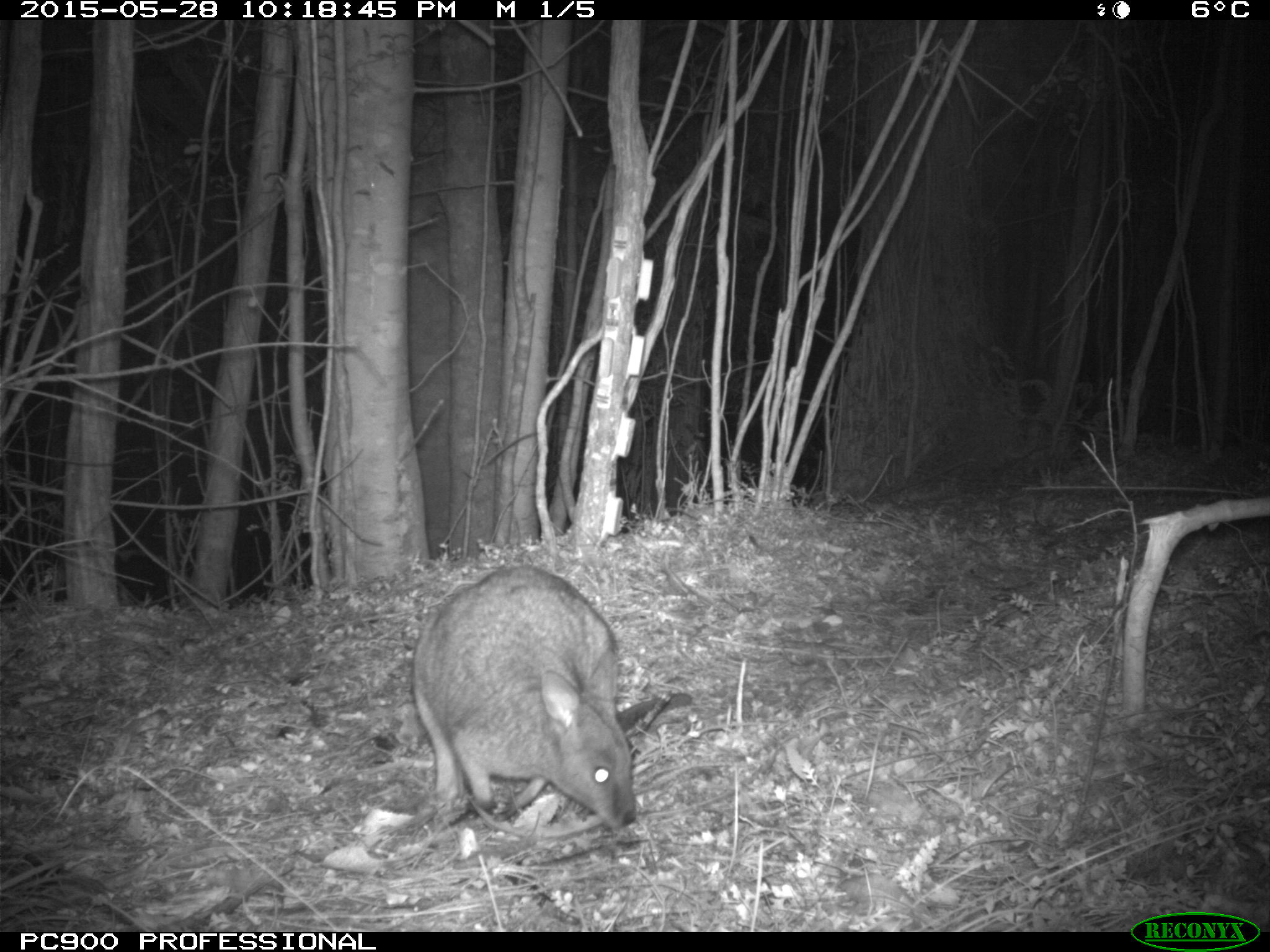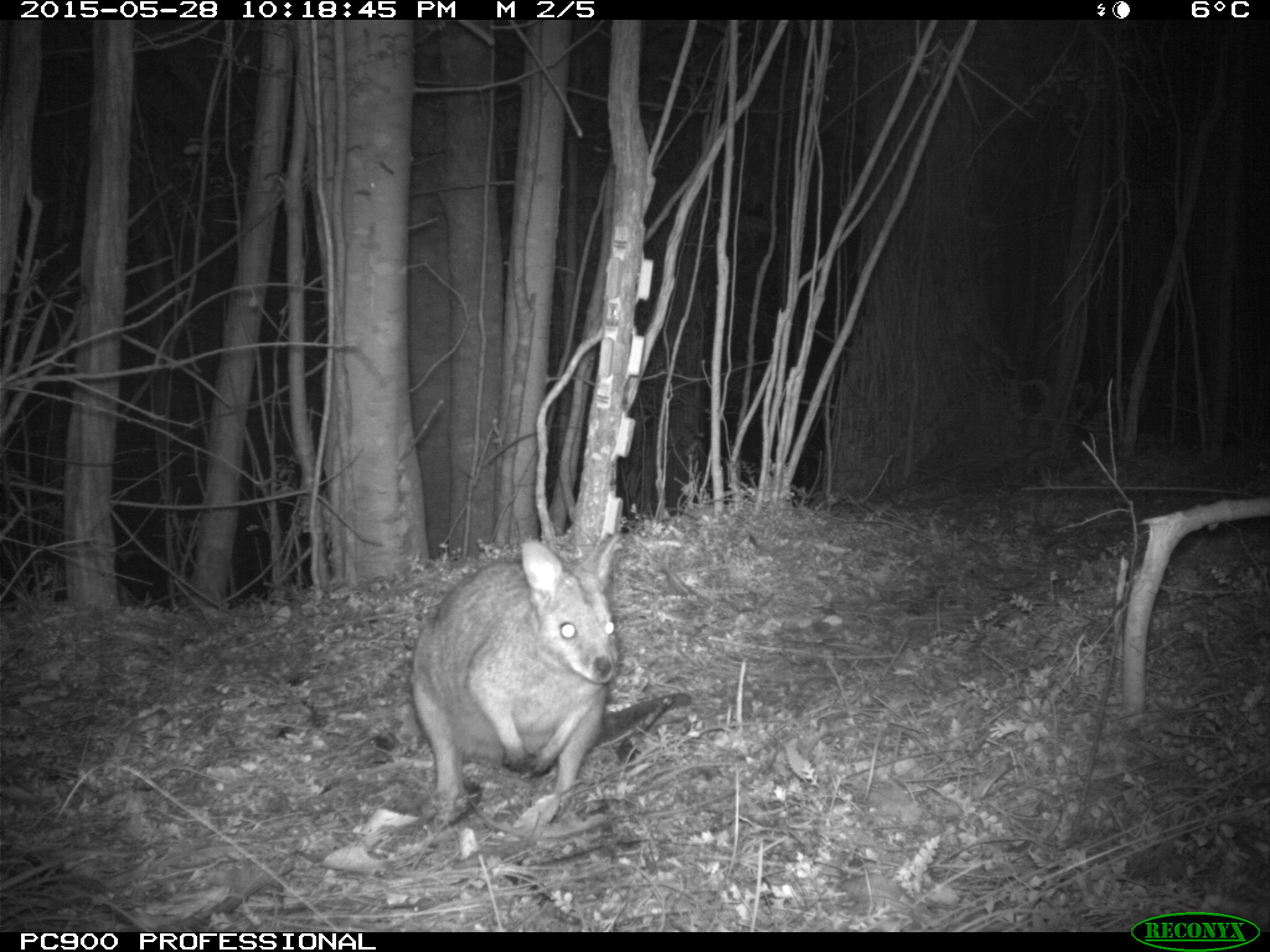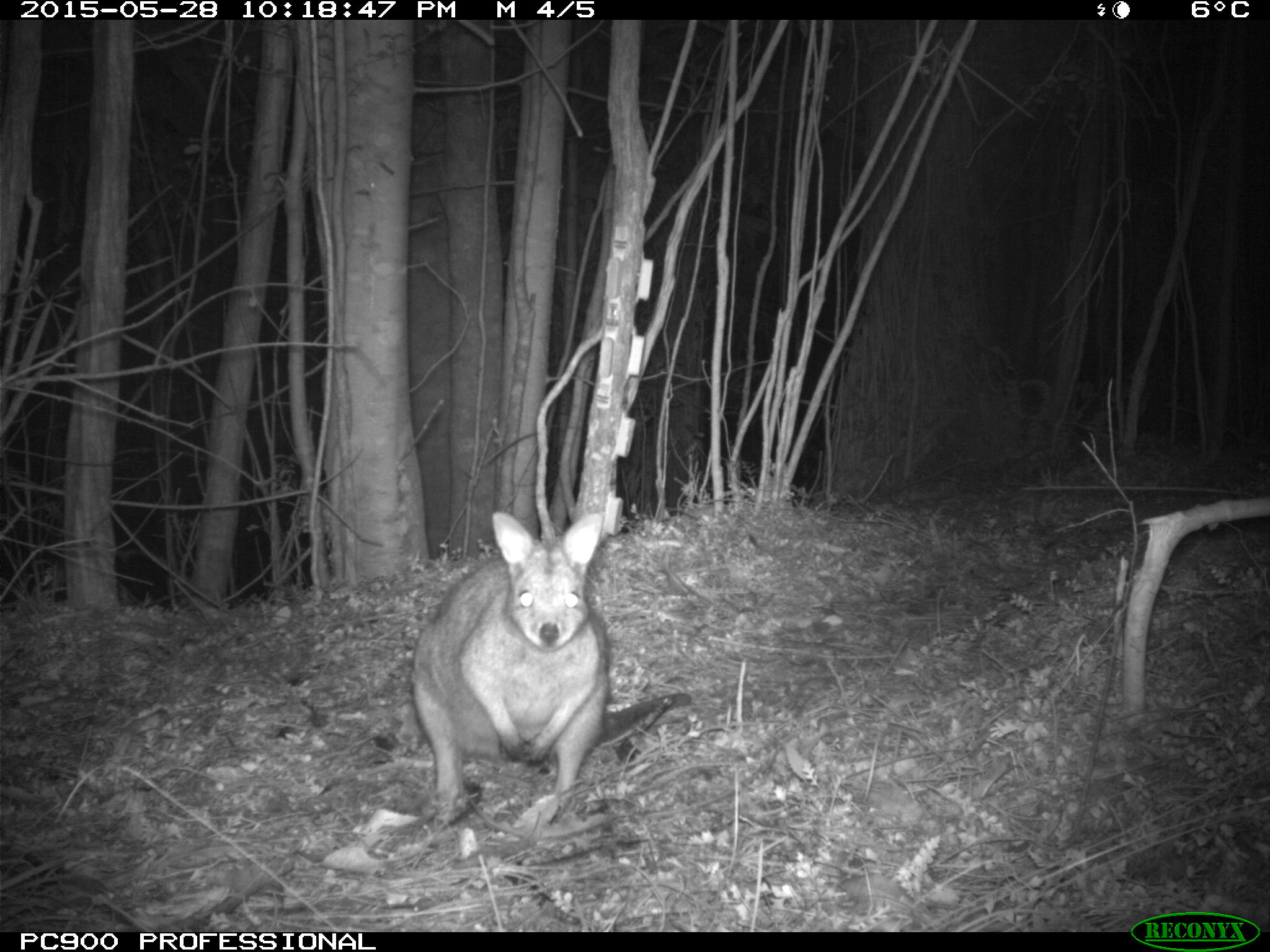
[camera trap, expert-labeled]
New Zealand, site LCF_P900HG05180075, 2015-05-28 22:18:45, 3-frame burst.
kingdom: Animalia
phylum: Chordata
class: Mammalia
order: Diprotodontia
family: Macropodidae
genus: Notamacropus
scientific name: Notamacropus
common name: wallaby